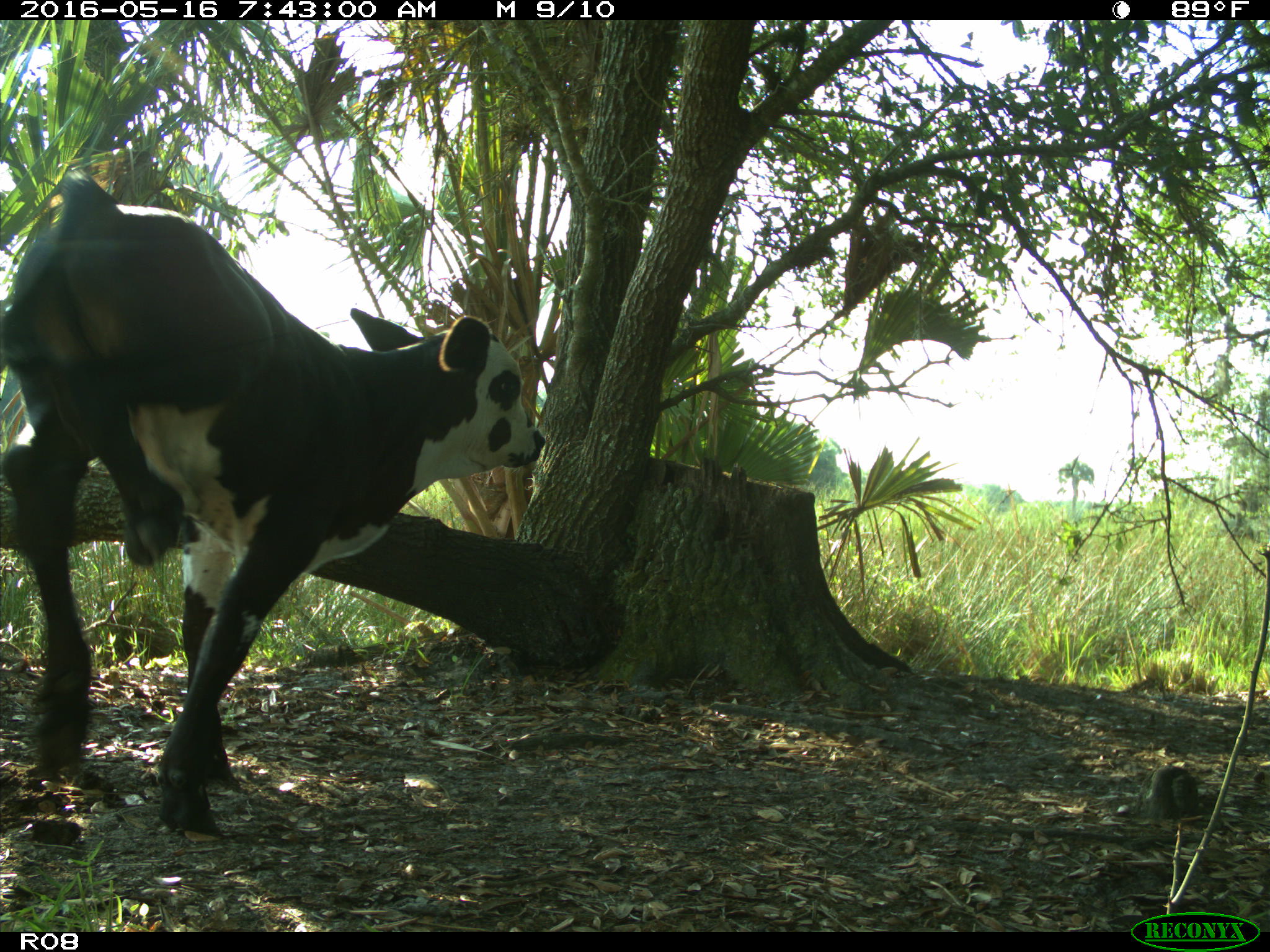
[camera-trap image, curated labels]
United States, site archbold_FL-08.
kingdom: Animalia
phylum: Chordata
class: Mammalia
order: Artiodactyla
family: Bovidae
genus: Bos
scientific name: Bos taurus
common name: domestic cow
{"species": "Bos taurus (domestic cow)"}